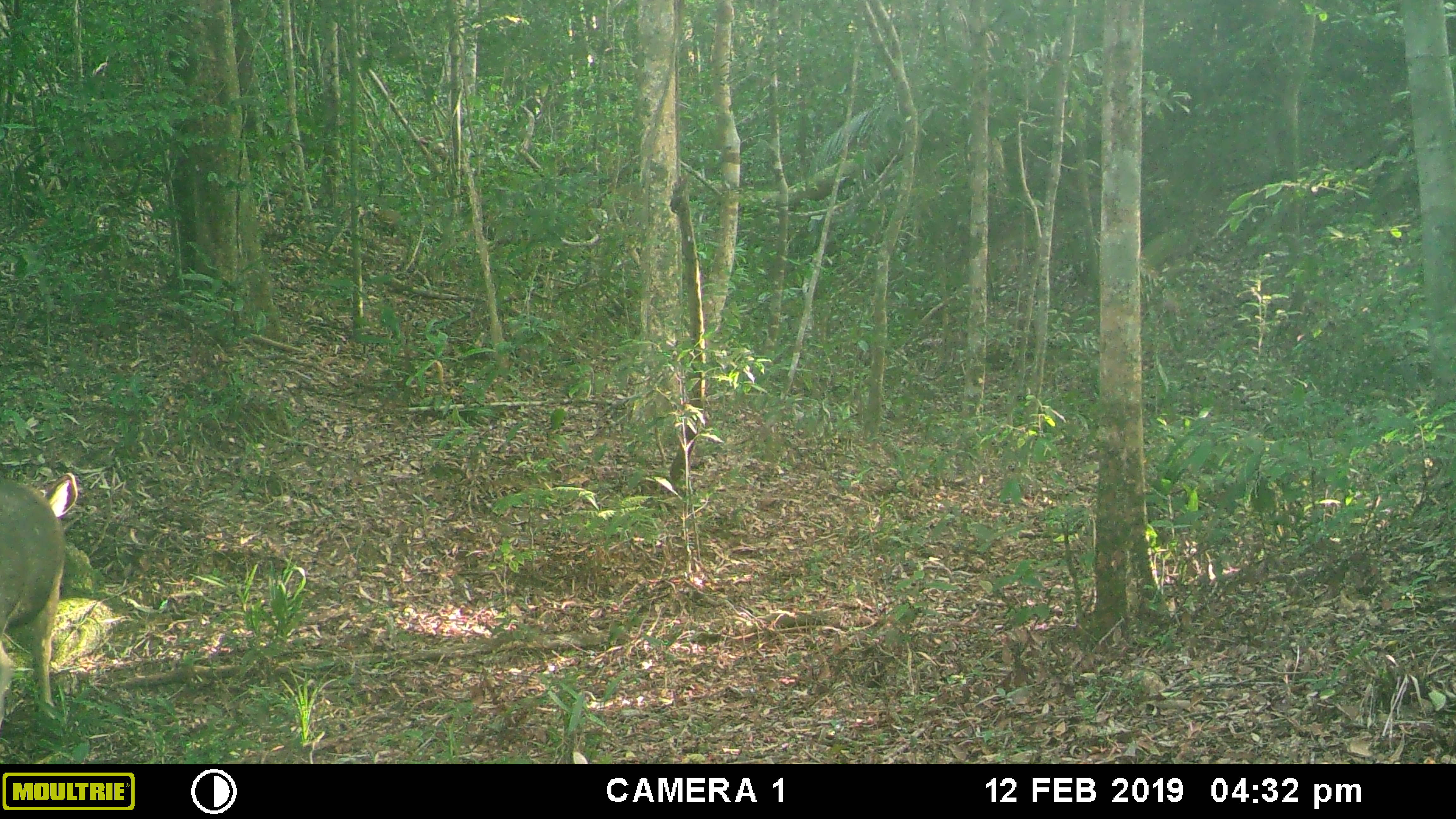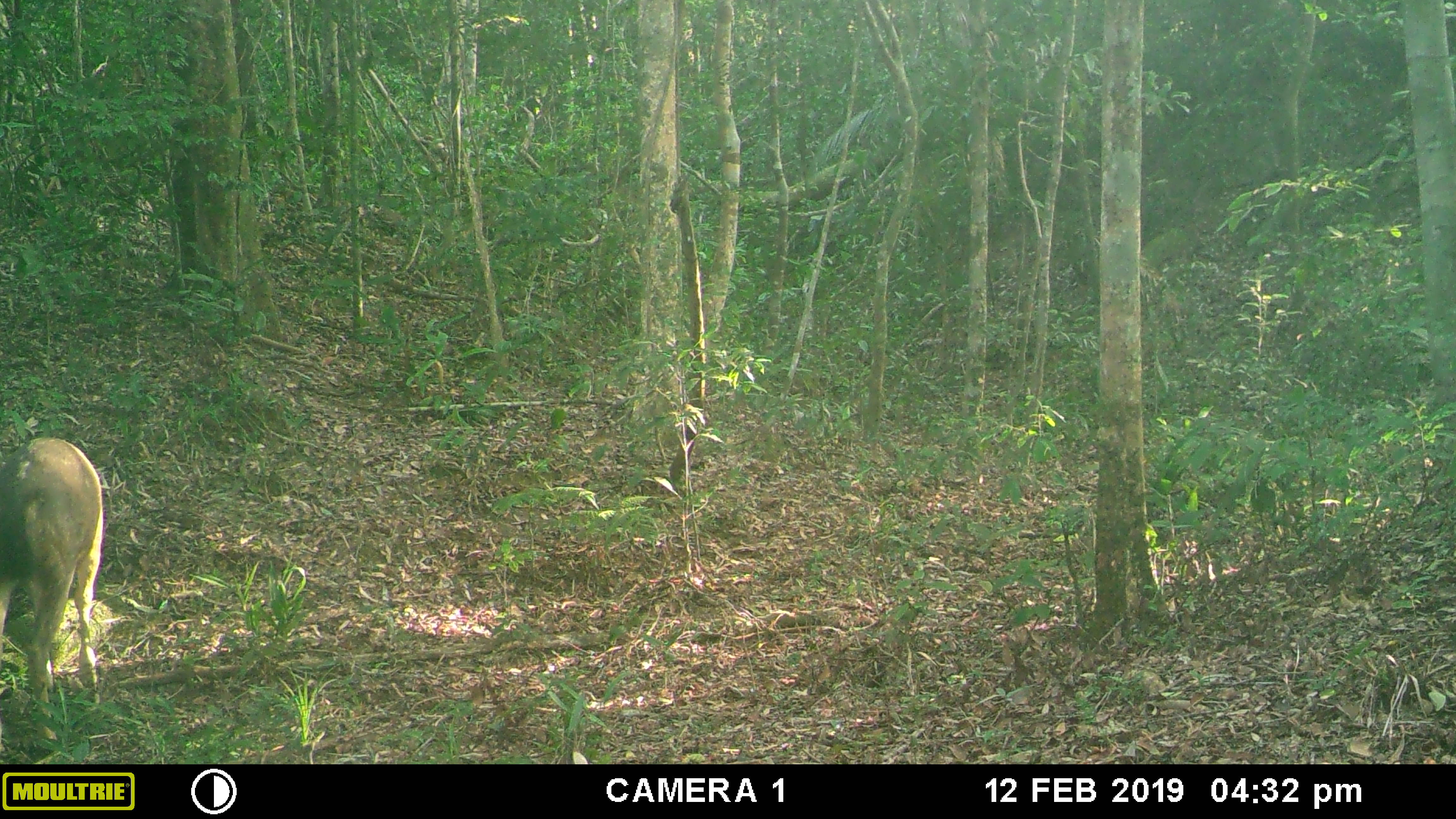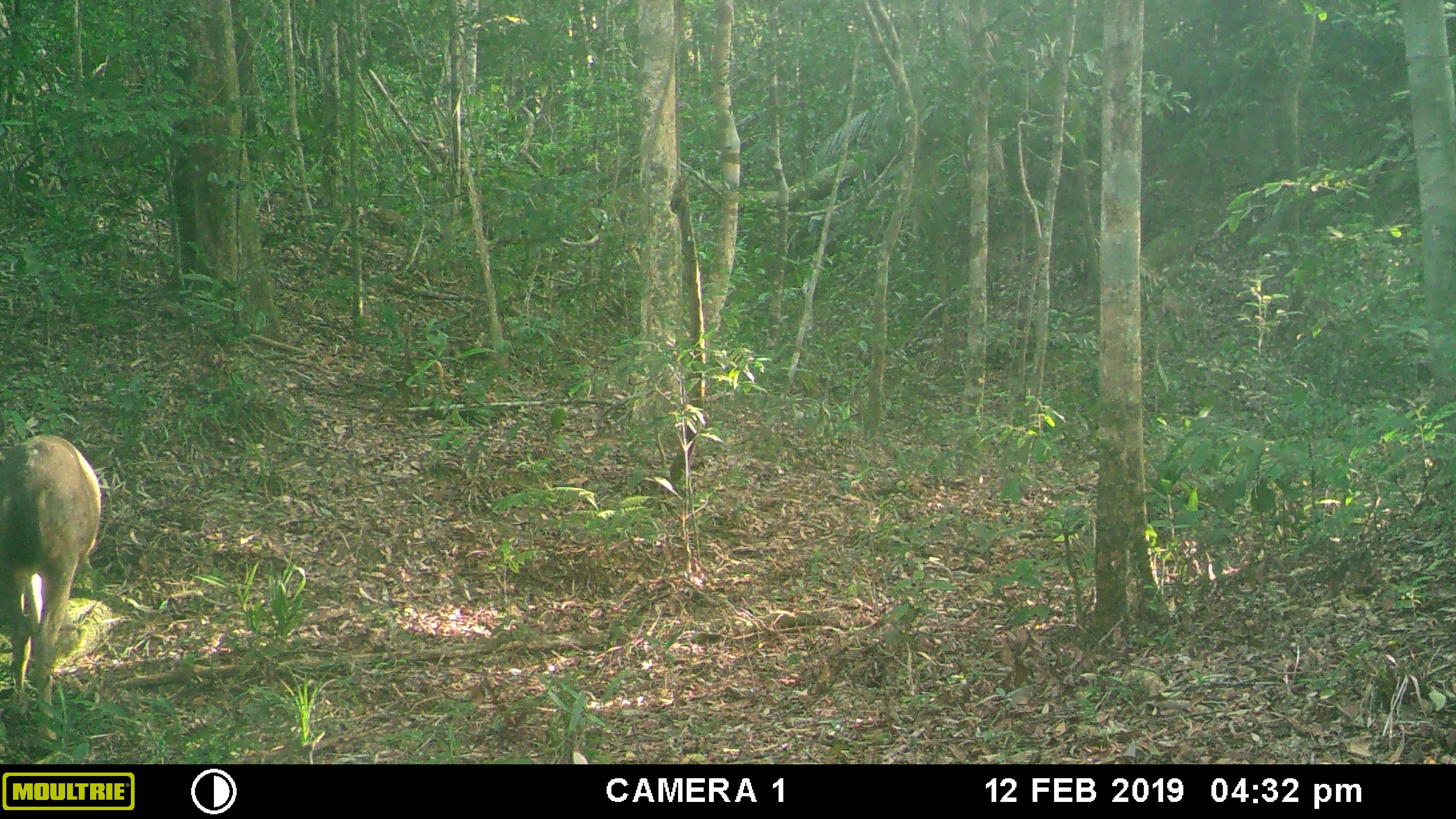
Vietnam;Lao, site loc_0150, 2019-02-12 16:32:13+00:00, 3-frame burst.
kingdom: Animalia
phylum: Chordata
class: Mammalia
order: Artiodactyla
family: Cervidae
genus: Rusa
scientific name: Rusa unicolor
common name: sambar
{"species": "sambar (Rusa unicolor)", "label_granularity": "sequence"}